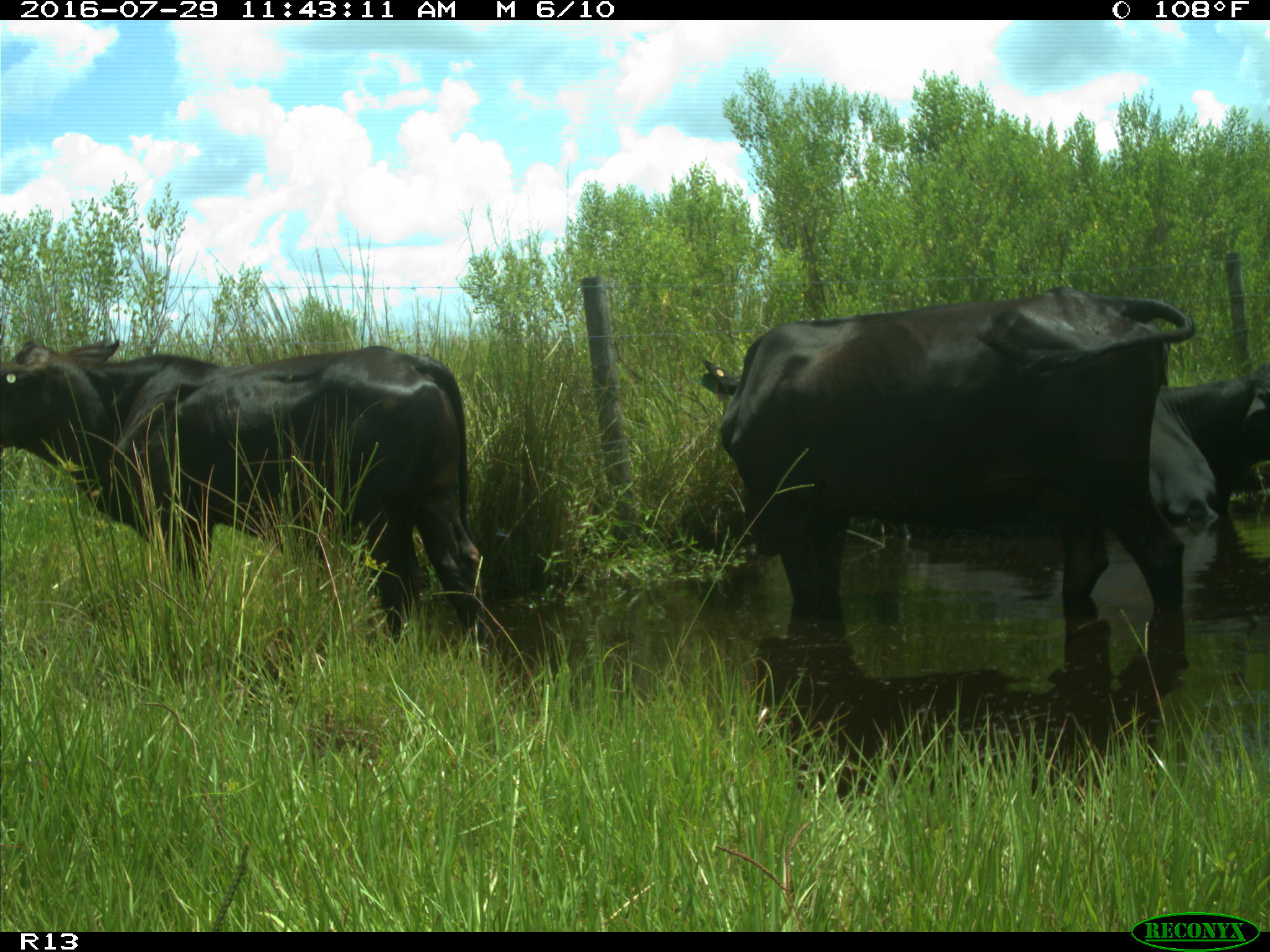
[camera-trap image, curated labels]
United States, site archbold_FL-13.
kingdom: Animalia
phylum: Chordata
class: Mammalia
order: Artiodactyla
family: Bovidae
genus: Bos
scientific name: Bos taurus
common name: domestic cow